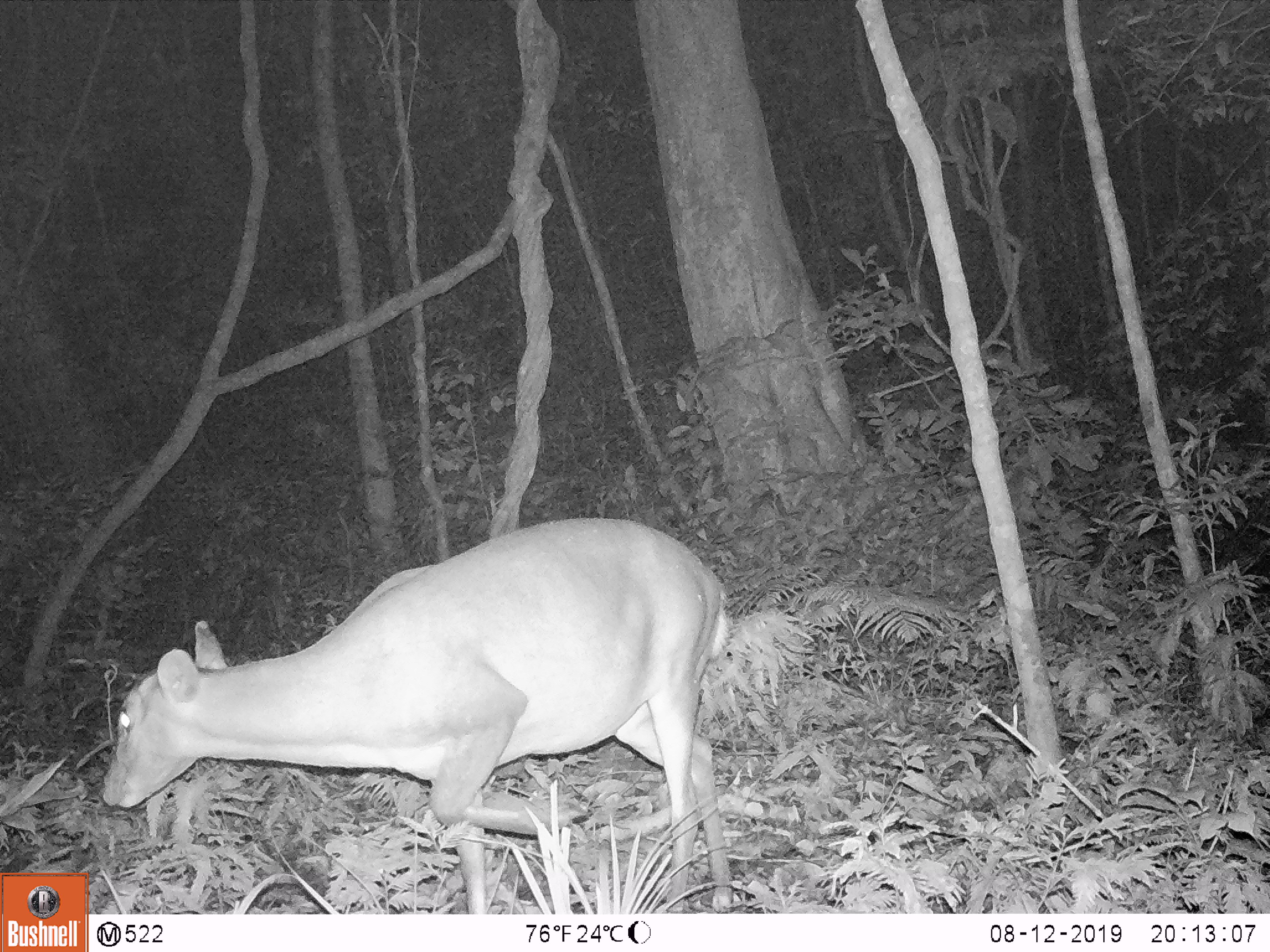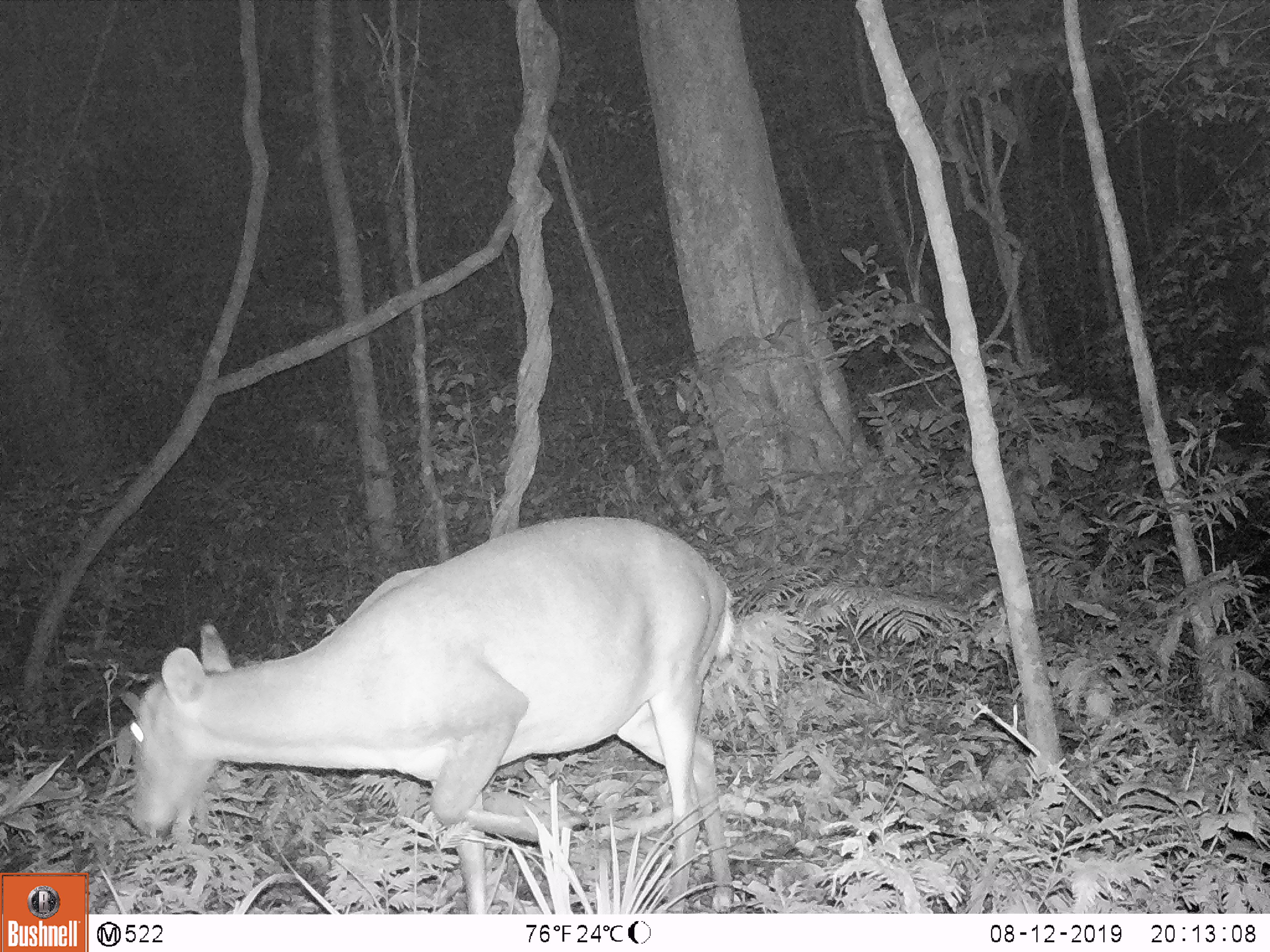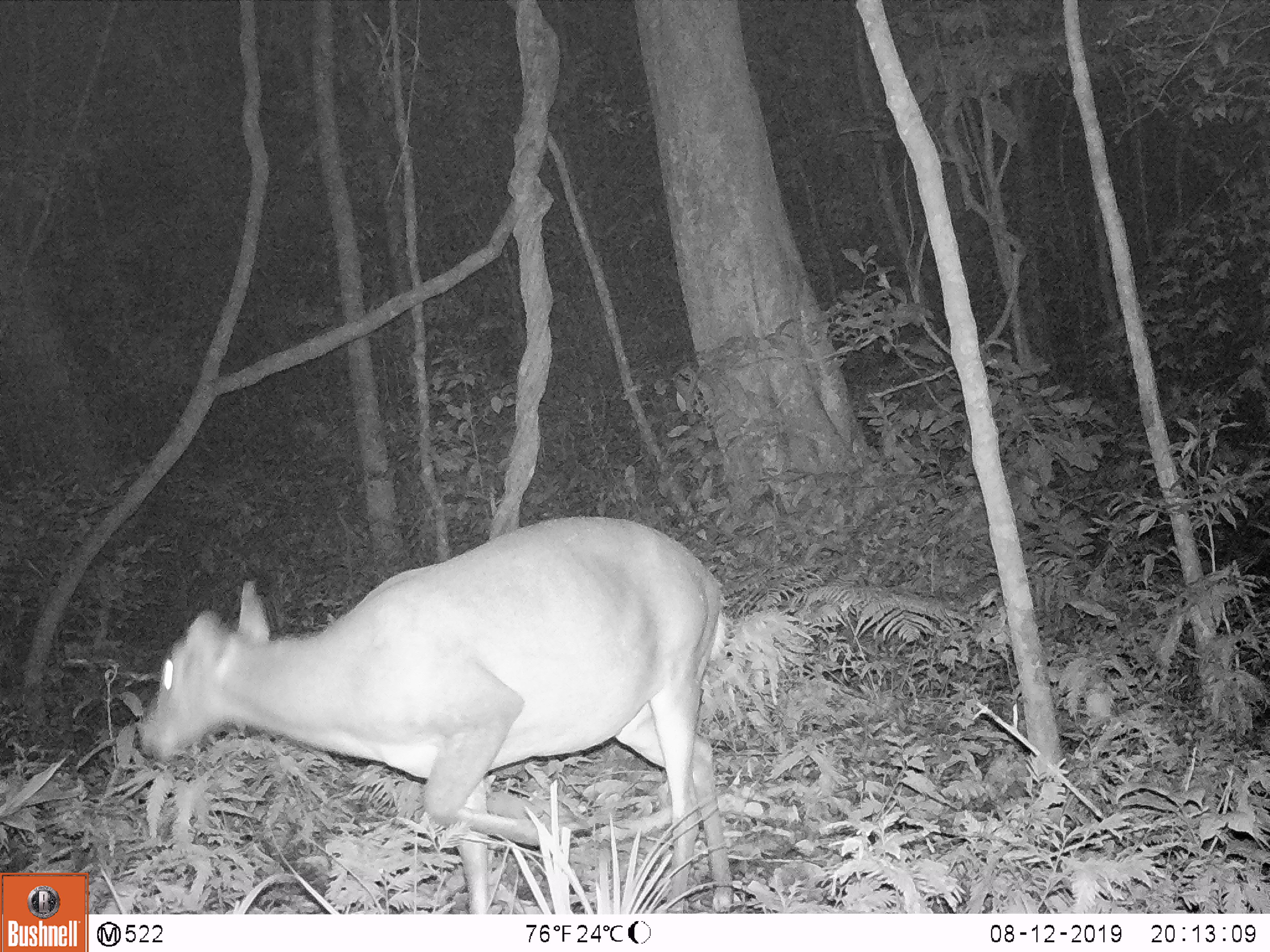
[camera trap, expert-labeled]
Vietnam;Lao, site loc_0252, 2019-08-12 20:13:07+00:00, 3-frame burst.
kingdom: Animalia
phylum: Chordata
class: Mammalia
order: Artiodactyla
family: Cervidae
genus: Muntiacus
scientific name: Muntiacus vuquangensis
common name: large-antlered muntjac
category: large antlered muntjac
Large antlered muntjac (large-antlered muntjac) (Muntiacus vuquangensis). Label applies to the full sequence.